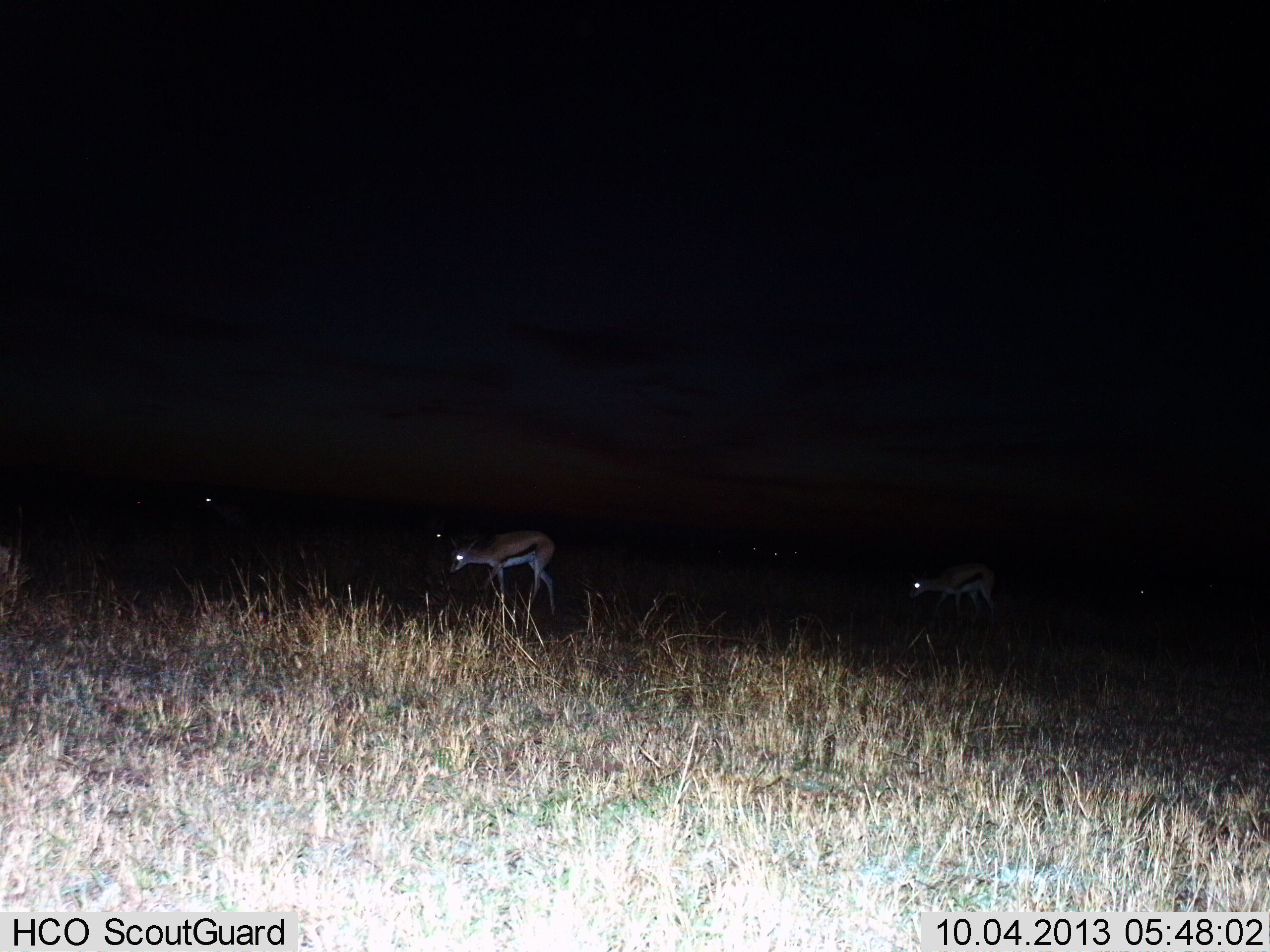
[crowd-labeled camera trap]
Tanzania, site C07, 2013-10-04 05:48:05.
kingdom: Animalia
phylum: Chordata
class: Mammalia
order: Artiodactyla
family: Bovidae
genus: Eudorcas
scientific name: Eudorcas thomsonii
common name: thomson's gazelle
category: gazellethomsons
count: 2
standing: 53%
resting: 5%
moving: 42%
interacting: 5%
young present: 5%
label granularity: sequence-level